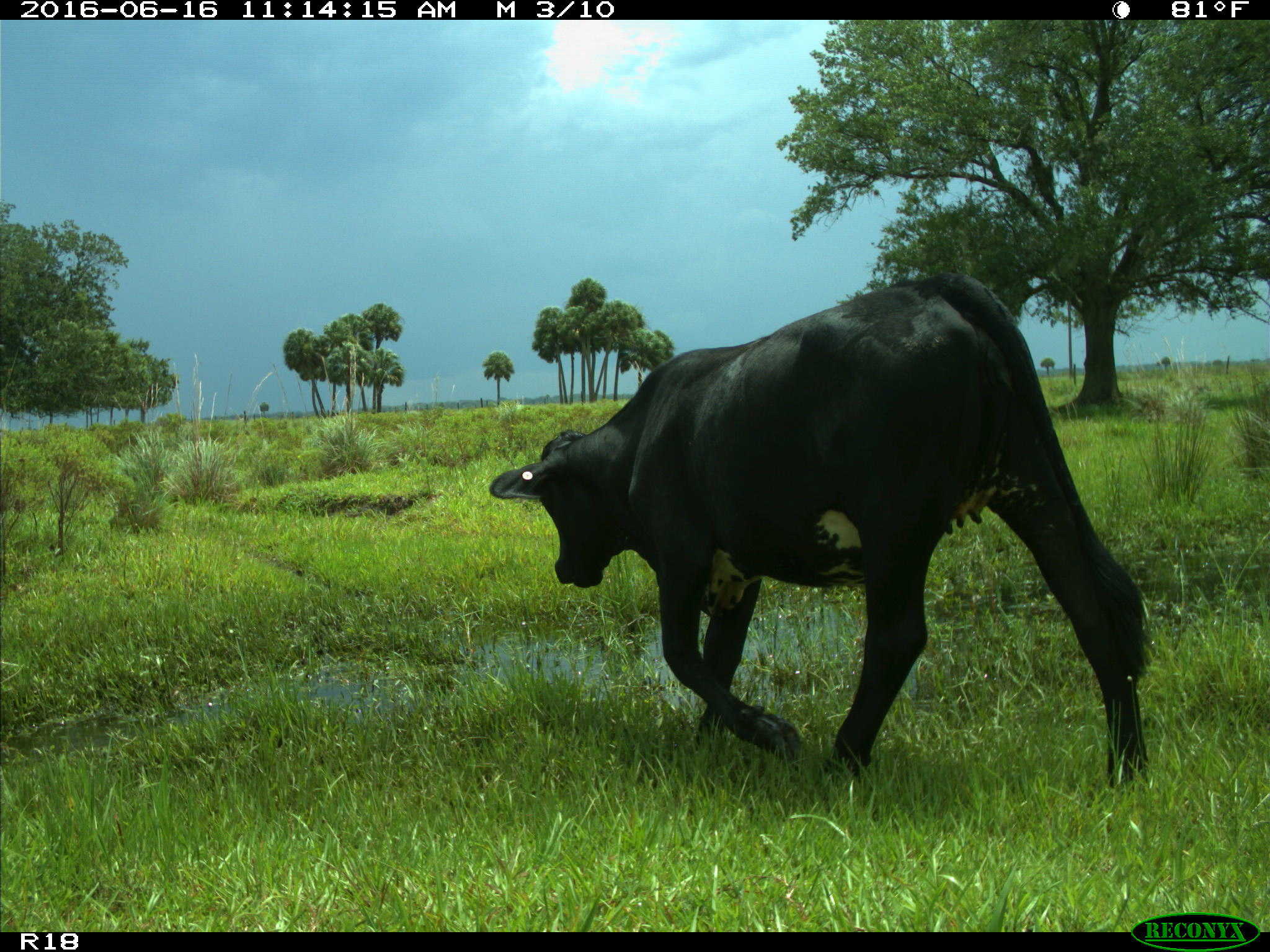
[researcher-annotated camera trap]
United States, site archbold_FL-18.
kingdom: Animalia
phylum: Chordata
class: Mammalia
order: Artiodactyla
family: Bovidae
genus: Bos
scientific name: Bos taurus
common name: domestic cow